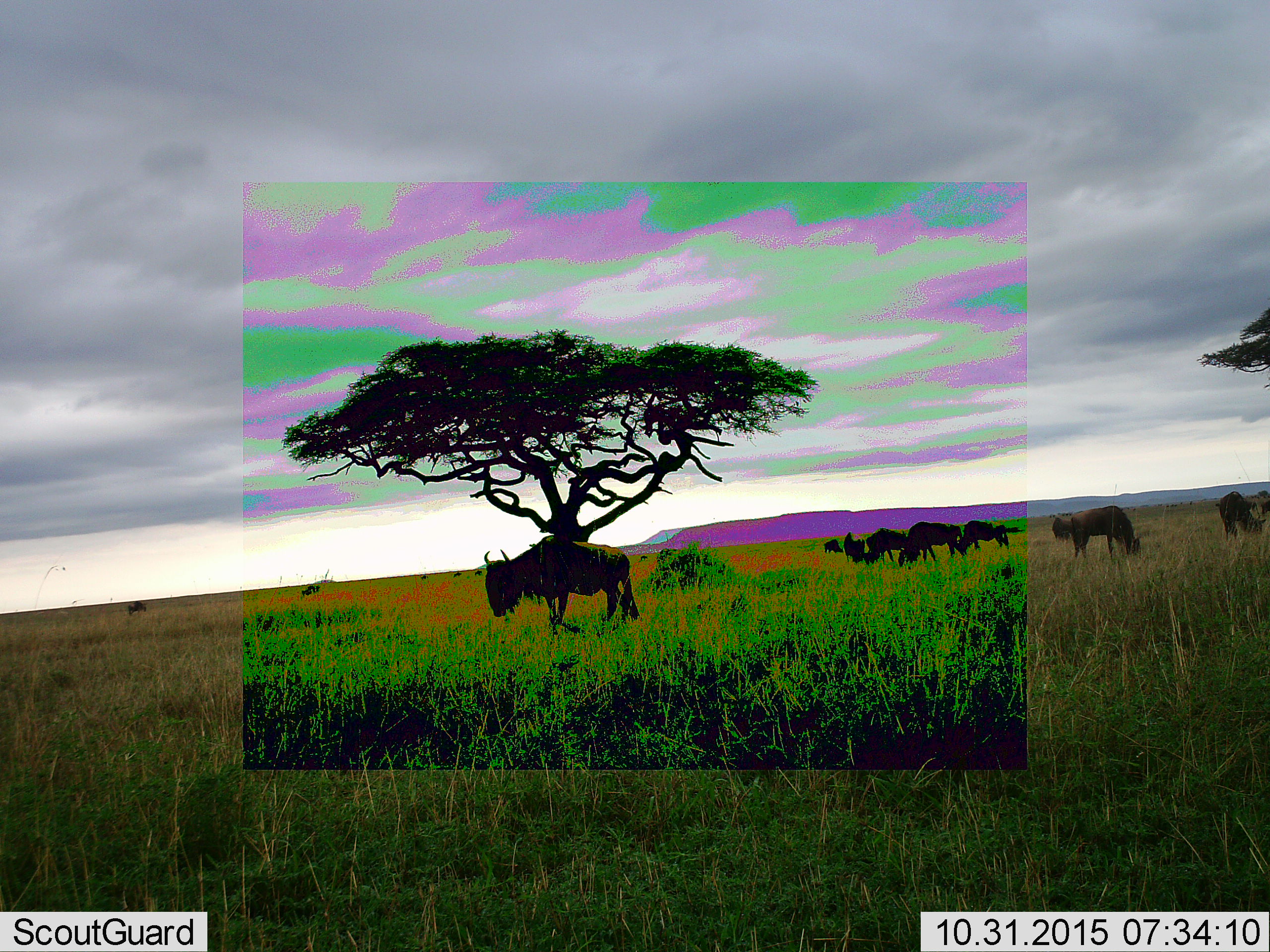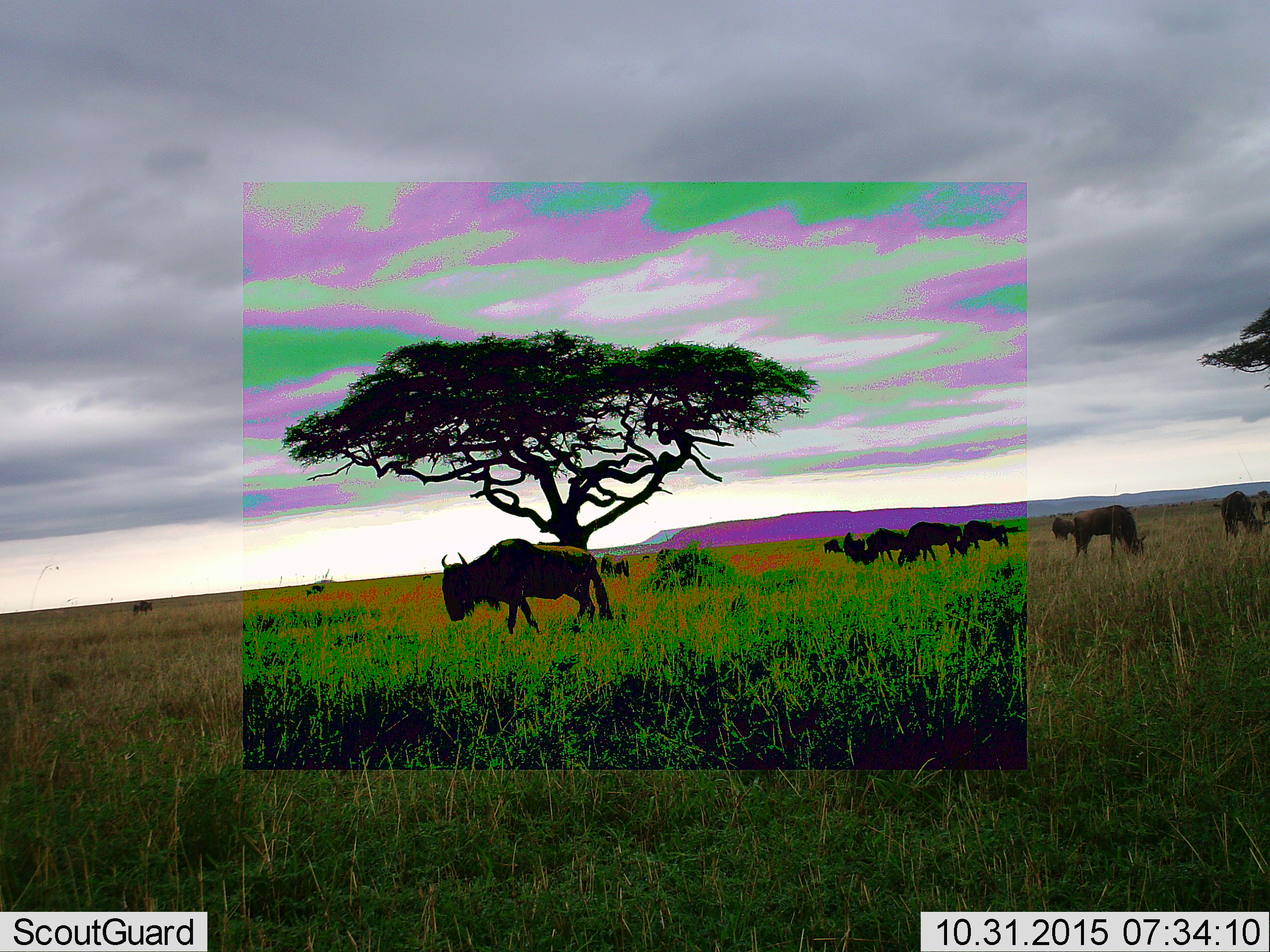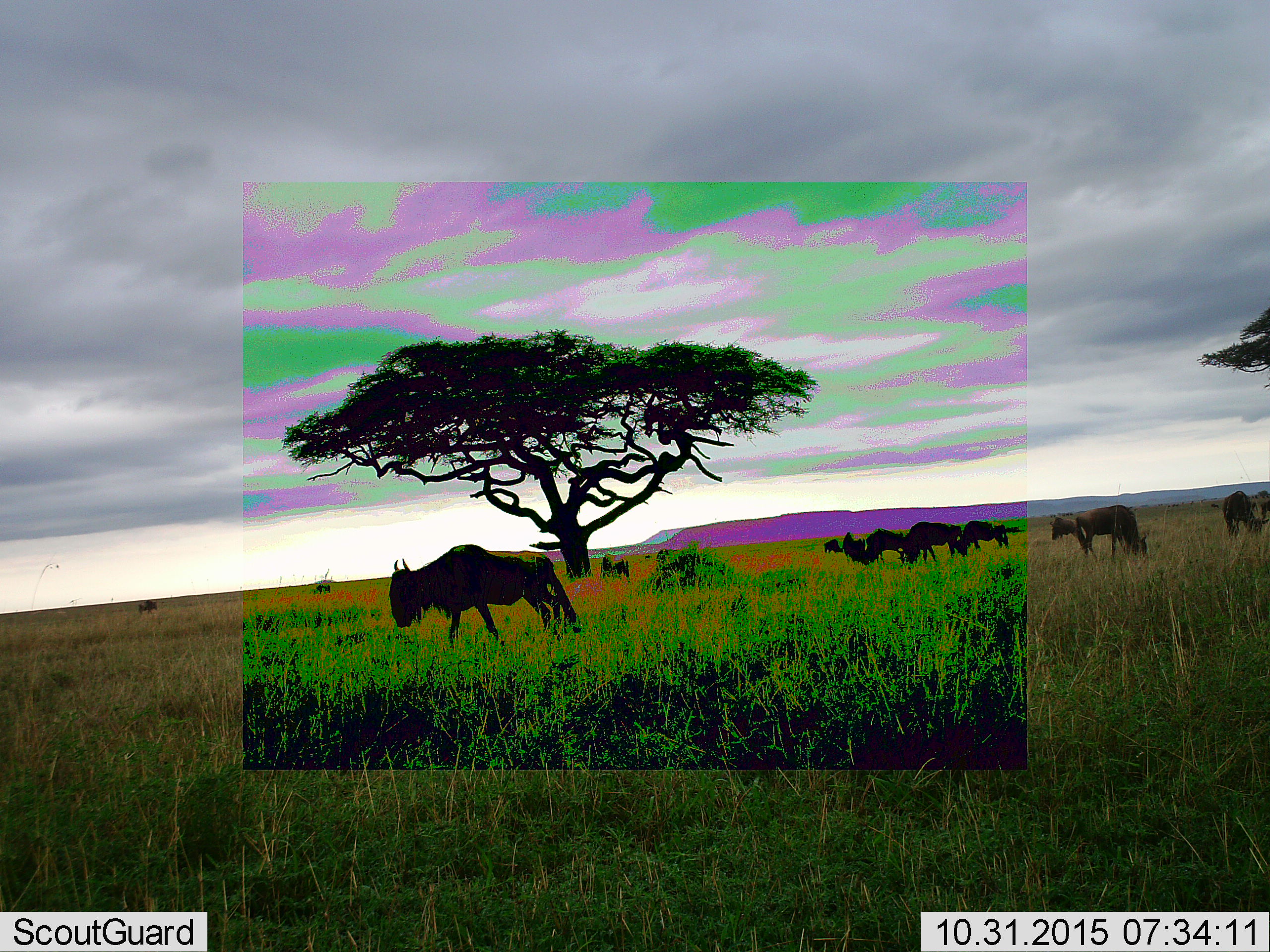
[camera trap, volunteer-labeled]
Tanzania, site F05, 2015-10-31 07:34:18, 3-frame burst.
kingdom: Animalia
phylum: Chordata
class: Mammalia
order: Artiodactyla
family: Bovidae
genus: Connochaetes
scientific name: Connochaetes taurinus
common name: blue wildebeest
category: wildebeest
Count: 11-50.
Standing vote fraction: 35%.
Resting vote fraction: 0%.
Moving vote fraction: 82%.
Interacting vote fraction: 0%.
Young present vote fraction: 0%.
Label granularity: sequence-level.